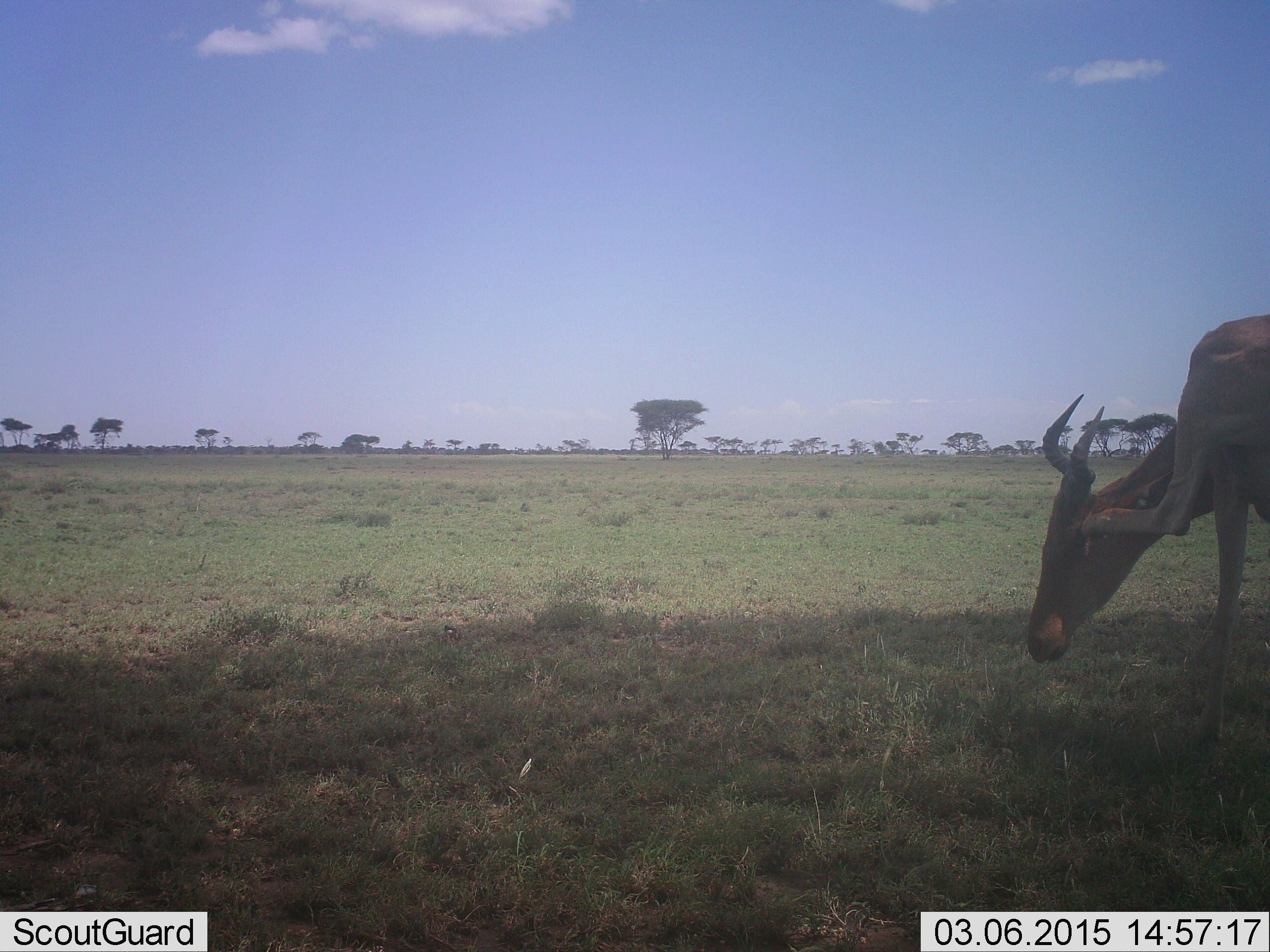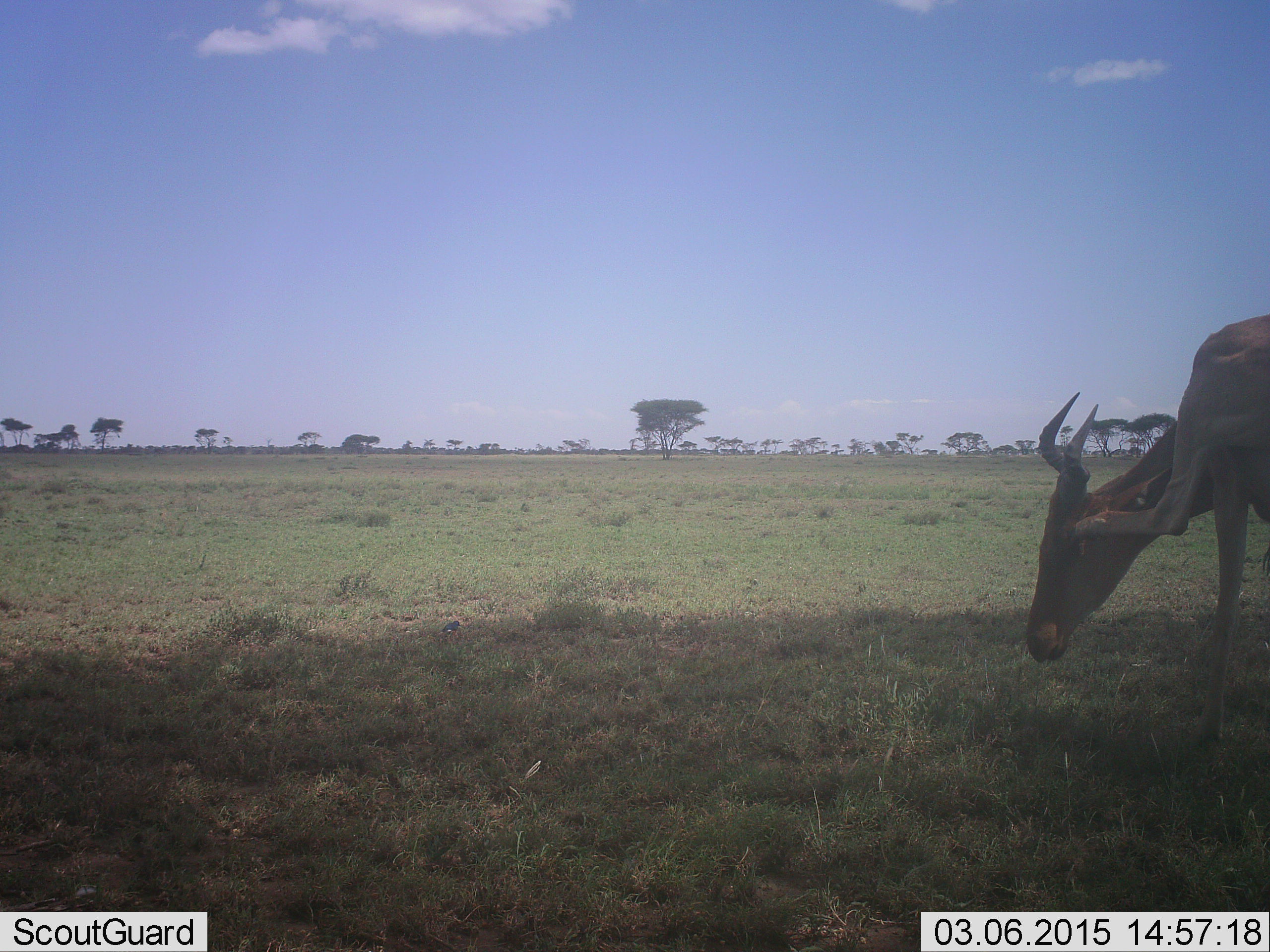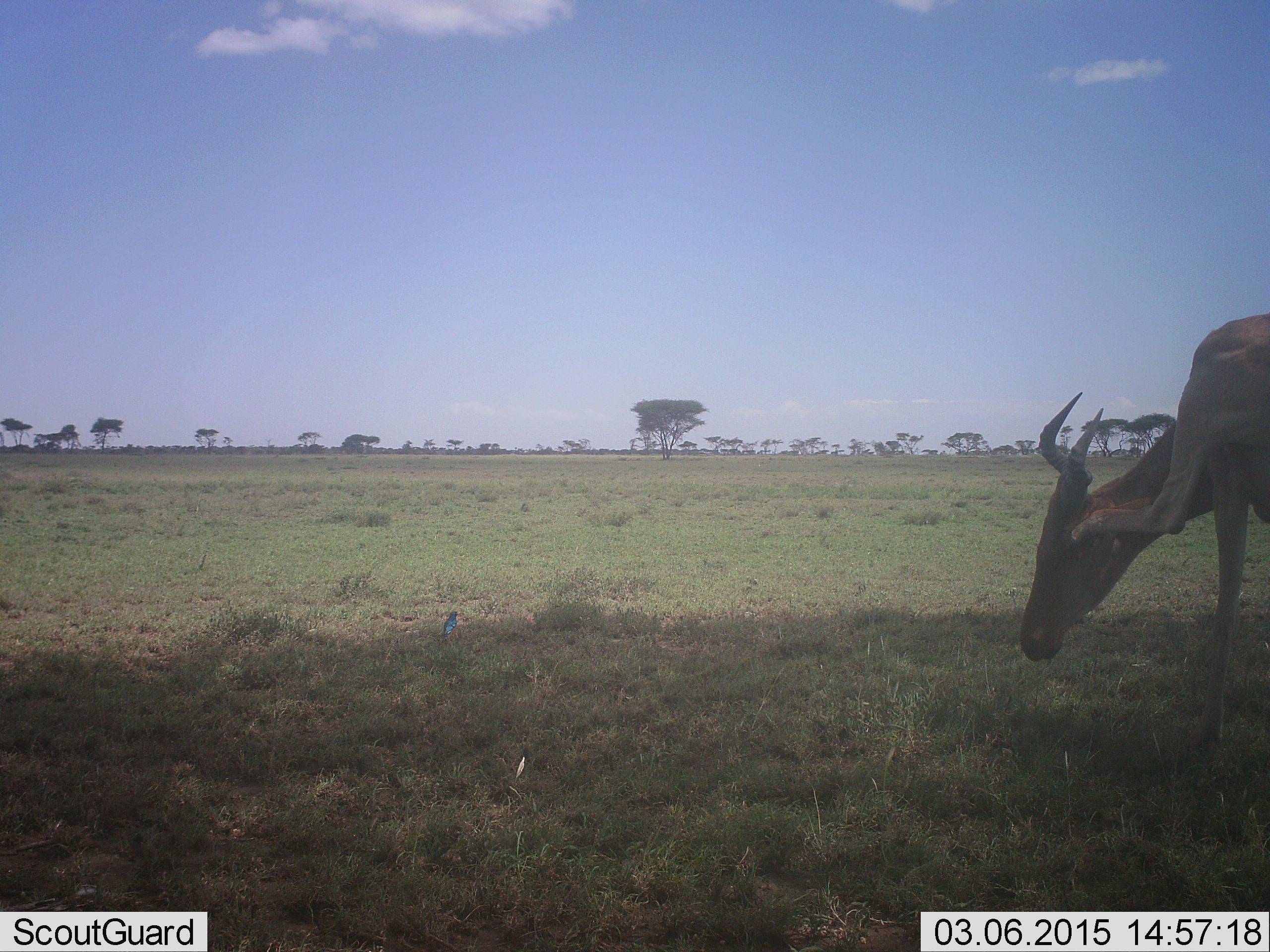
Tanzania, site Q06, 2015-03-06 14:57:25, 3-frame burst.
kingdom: Animalia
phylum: Chordata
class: Mammalia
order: Artiodactyla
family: Bovidae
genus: Alcelaphus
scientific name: Alcelaphus buselaphus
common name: hartebeest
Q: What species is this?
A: Hartebeest (Alcelaphus buselaphus).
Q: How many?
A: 1.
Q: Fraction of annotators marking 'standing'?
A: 75%.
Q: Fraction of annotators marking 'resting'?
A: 0%.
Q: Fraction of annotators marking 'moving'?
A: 17%.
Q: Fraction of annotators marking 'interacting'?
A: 0%.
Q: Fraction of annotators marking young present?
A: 0%.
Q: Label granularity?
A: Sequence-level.